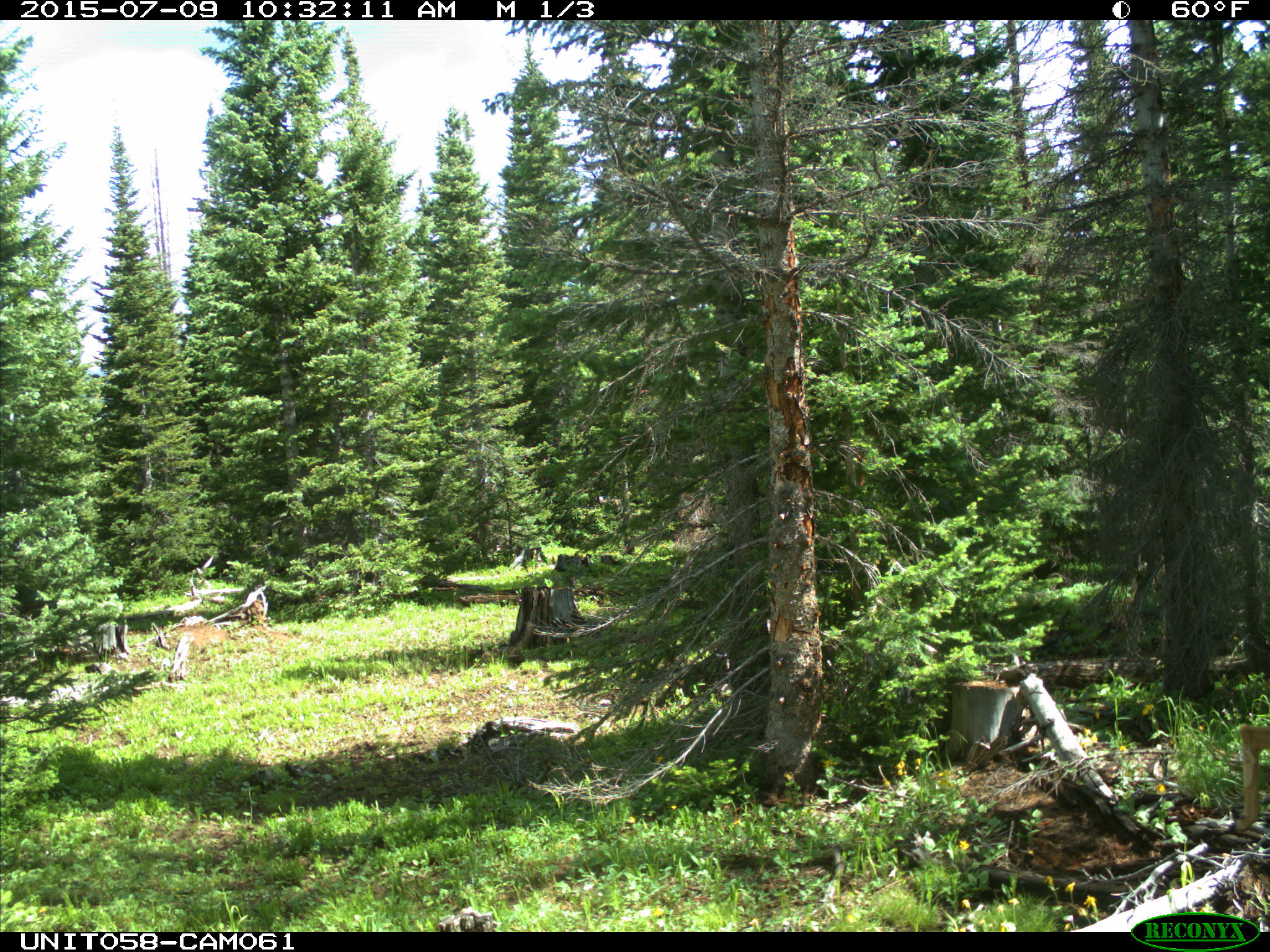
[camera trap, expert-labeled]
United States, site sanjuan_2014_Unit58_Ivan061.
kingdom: Animalia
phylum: Chordata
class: Mammalia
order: Artiodactyla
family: Cervidae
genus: Odocoileus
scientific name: Odocoileus hemionus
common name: mule deer